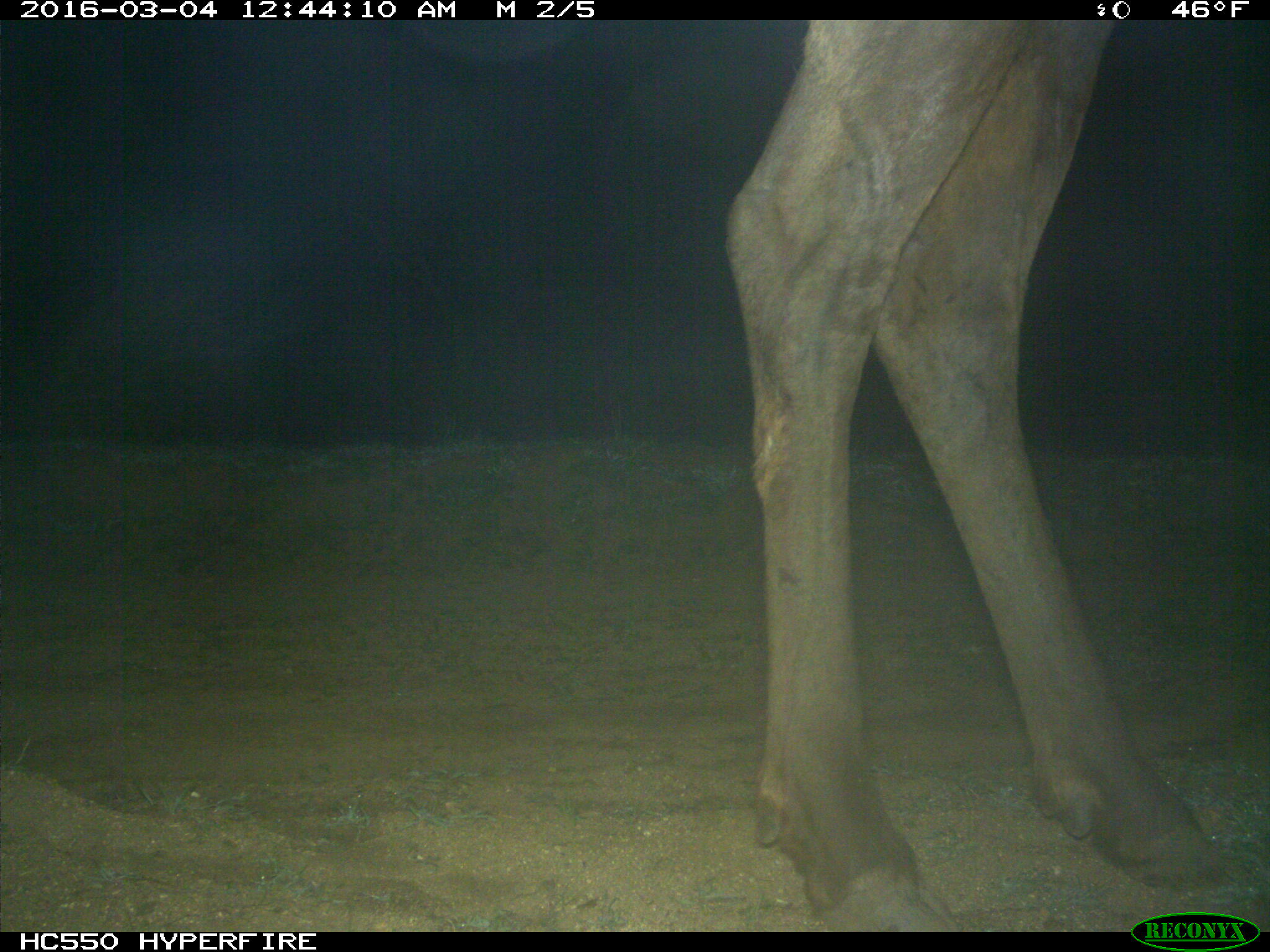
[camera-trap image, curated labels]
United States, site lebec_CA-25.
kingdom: Animalia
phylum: Chordata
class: Mammalia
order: Artiodactyla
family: Cervidae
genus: Cervus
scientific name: Cervus canadensis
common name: elk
Cervus canadensis (elk).